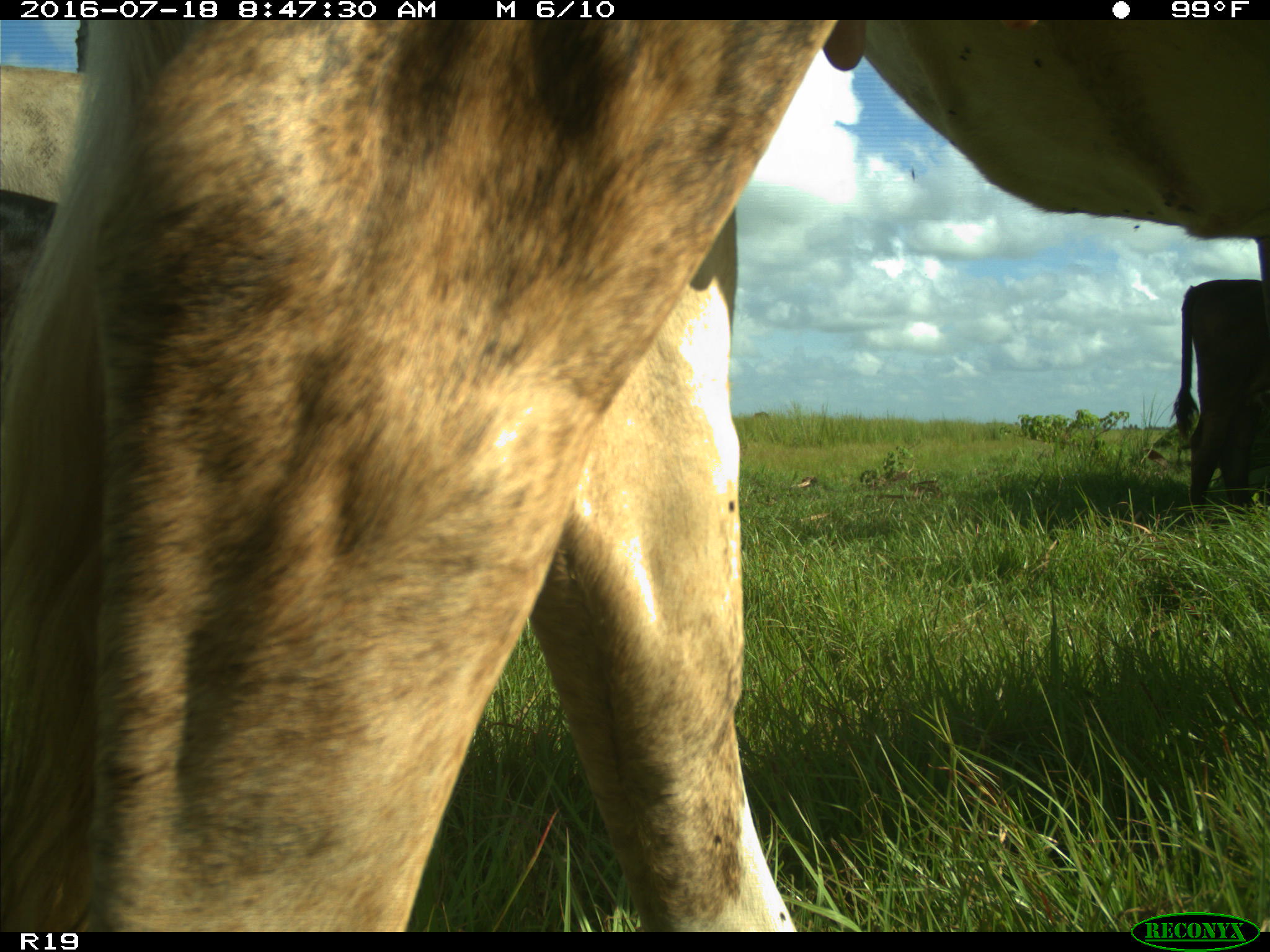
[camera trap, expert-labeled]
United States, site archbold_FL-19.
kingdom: Animalia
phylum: Chordata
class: Mammalia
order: Artiodactyla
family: Bovidae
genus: Bos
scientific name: Bos taurus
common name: domestic cow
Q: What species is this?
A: Bos taurus (domestic cow).